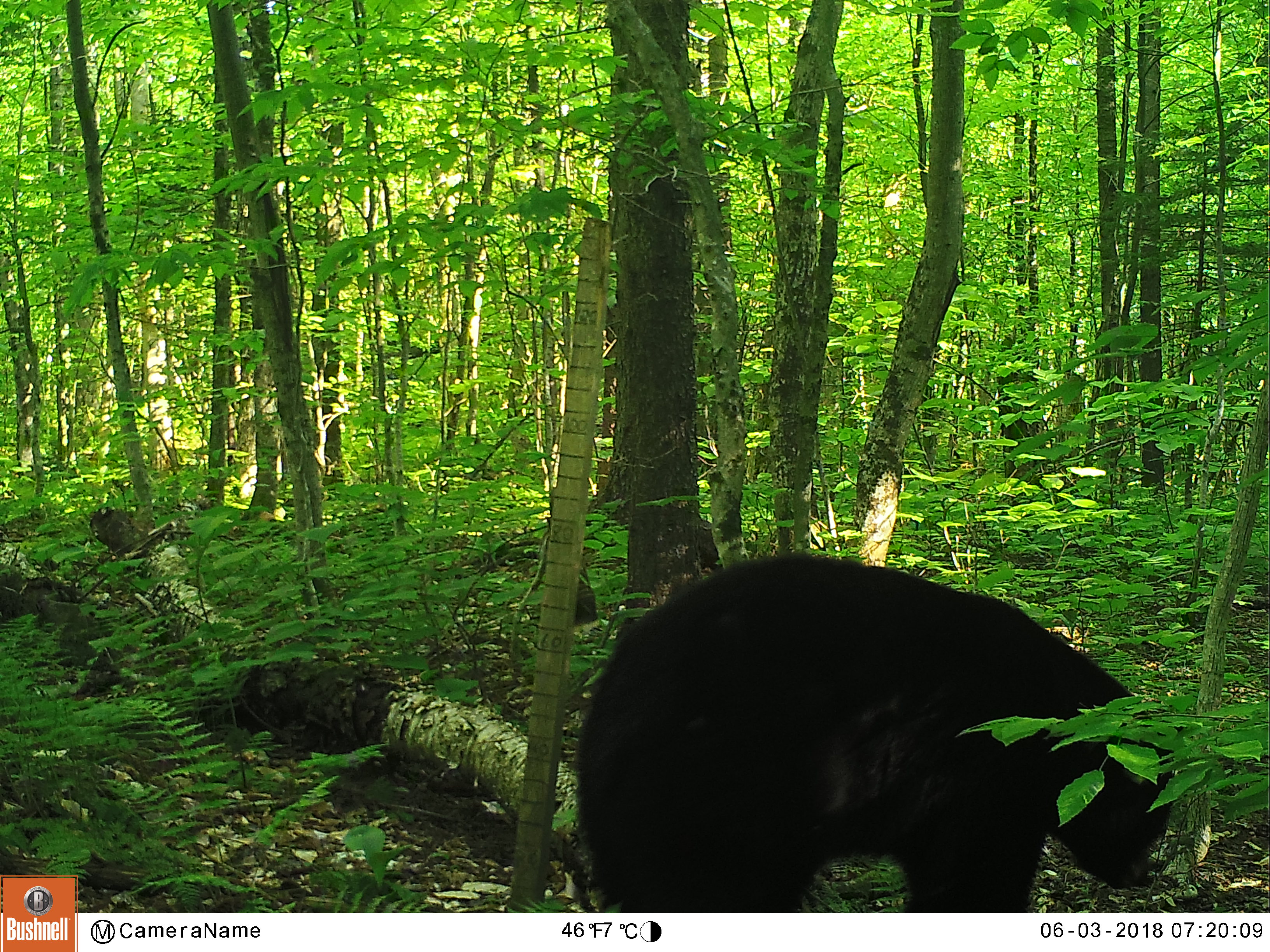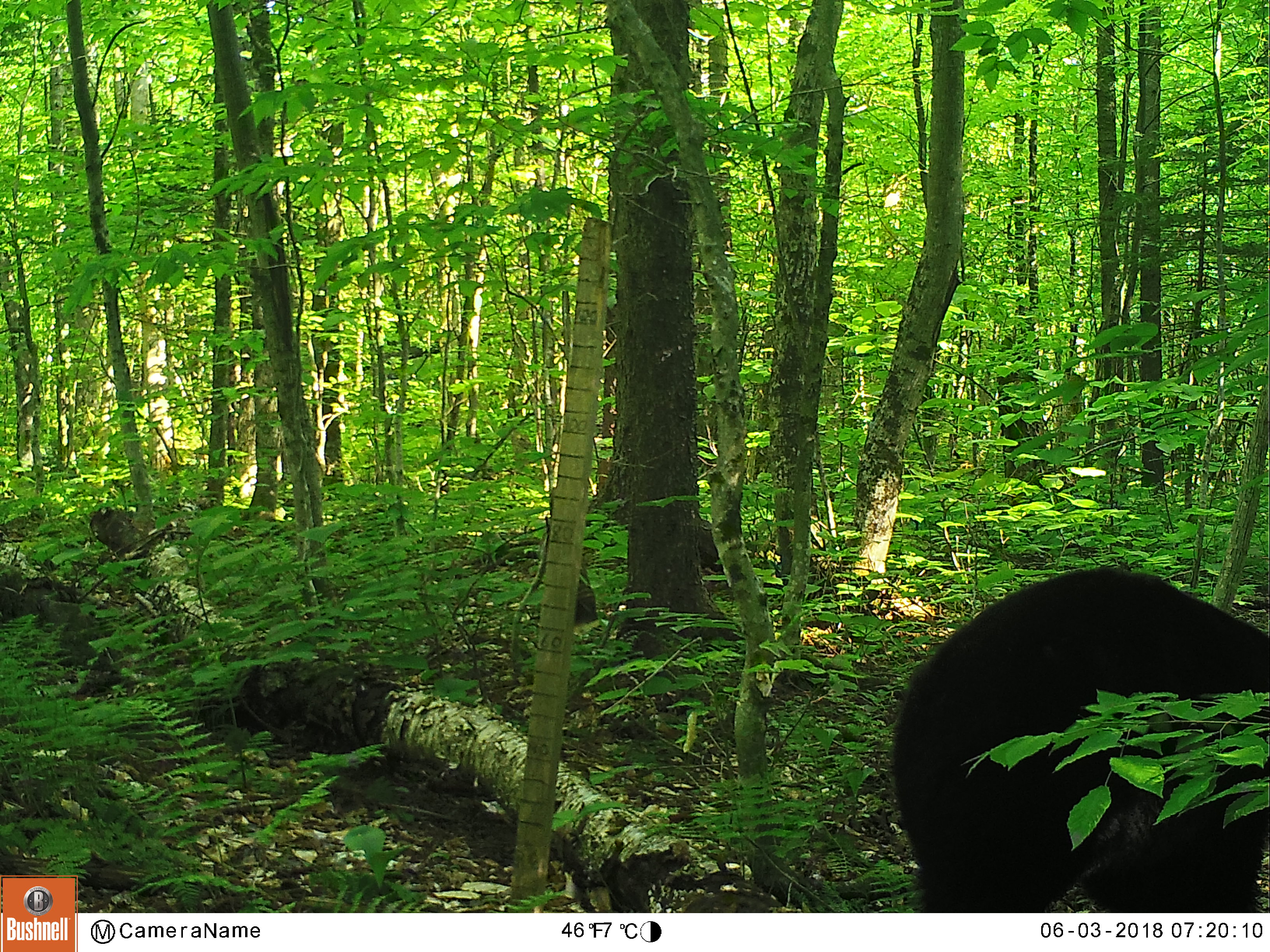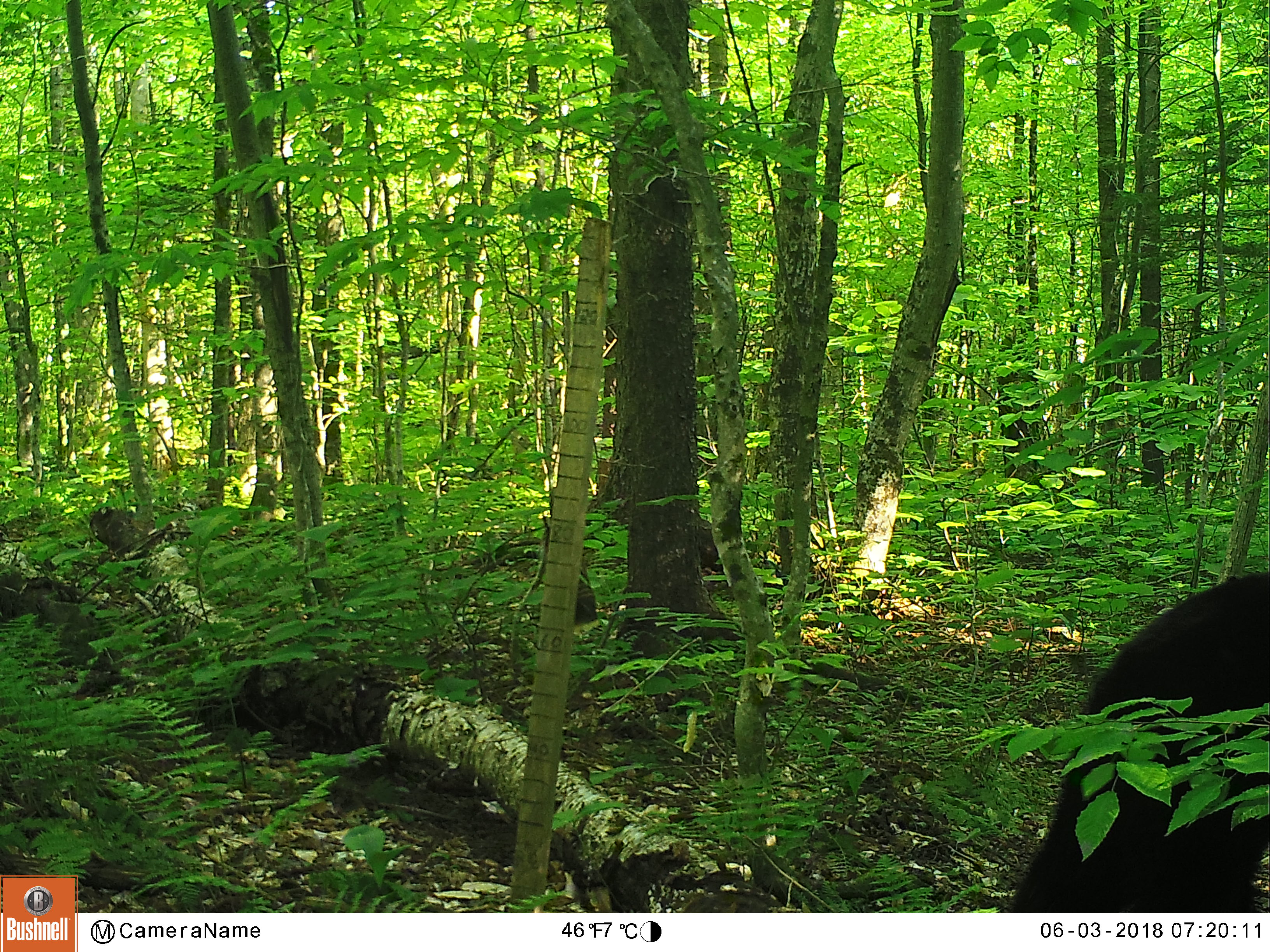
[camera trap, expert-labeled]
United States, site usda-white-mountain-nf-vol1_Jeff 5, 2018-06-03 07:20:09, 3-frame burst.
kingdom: Animalia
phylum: Chordata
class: Mammalia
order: Carnivora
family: Ursidae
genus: Ursus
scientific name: Ursus americanus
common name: black bear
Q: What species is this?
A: Black bear (Ursus americanus).